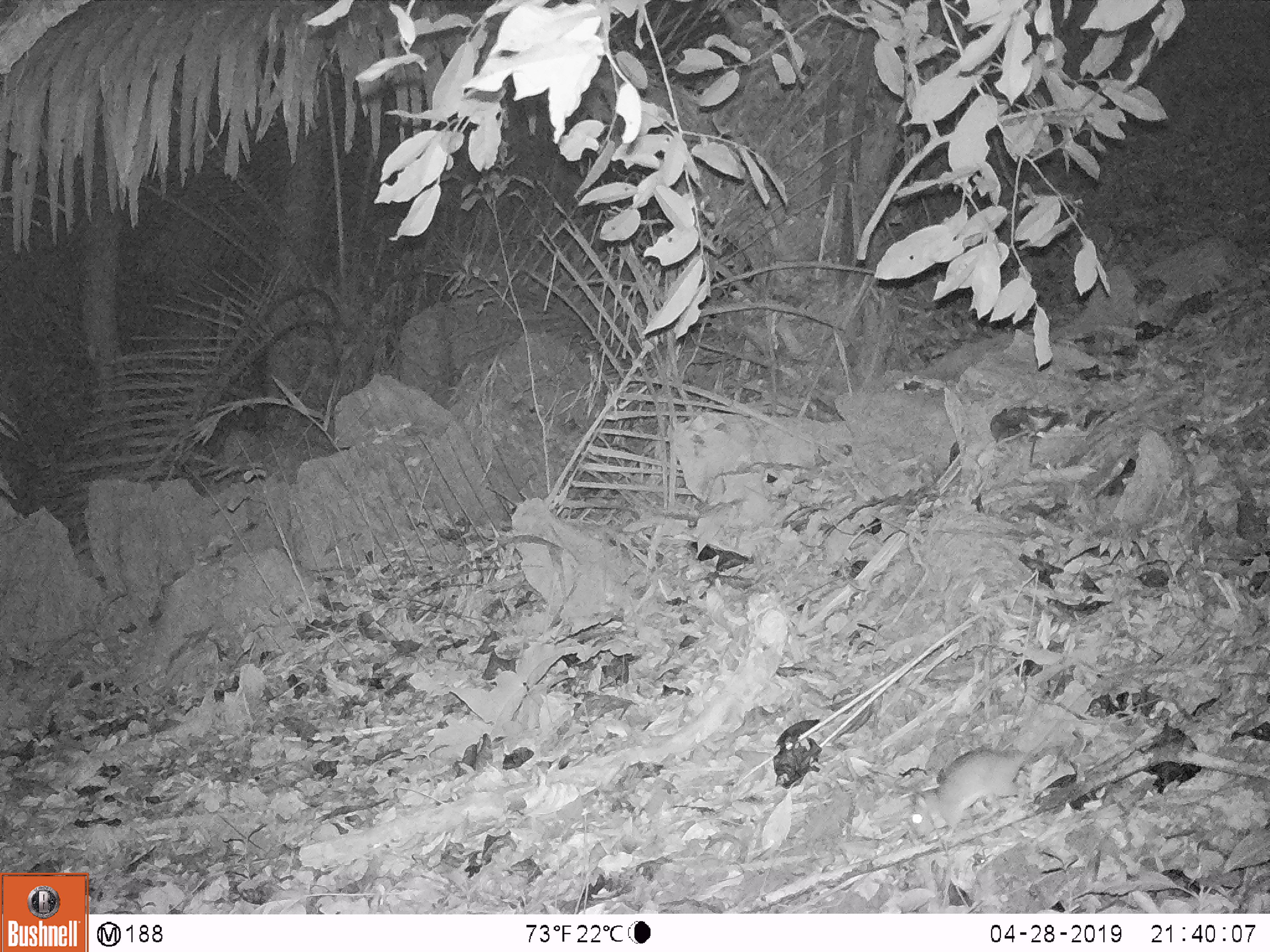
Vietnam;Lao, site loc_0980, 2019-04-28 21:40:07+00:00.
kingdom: Animalia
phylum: Chordata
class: Mammalia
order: Rodentia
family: Muridae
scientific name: Muridae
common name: old-world mice and rats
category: unidentified murid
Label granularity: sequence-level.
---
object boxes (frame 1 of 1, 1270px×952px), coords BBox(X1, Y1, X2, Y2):
unidentified murid: BBox(908, 745, 1028, 841)